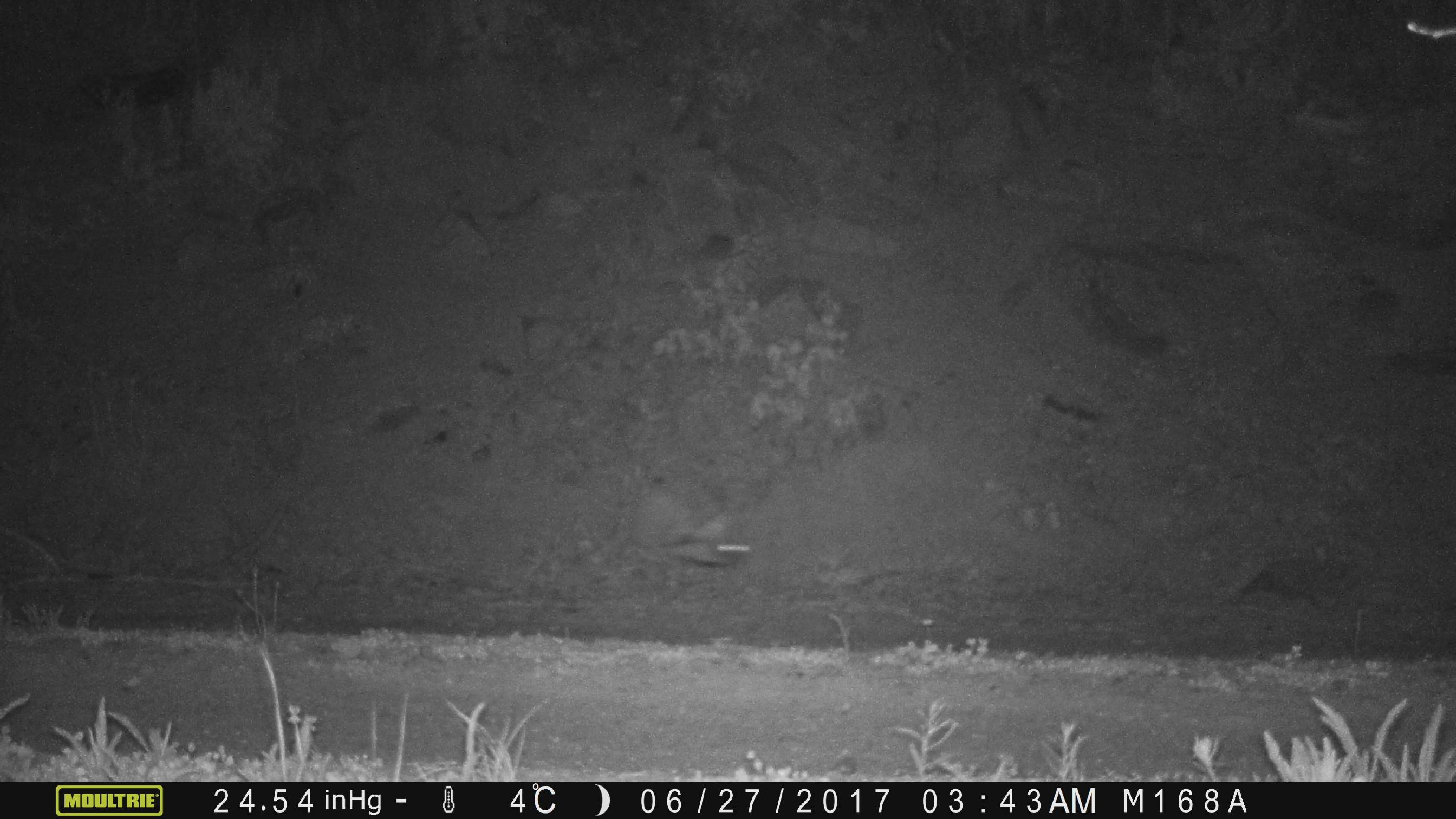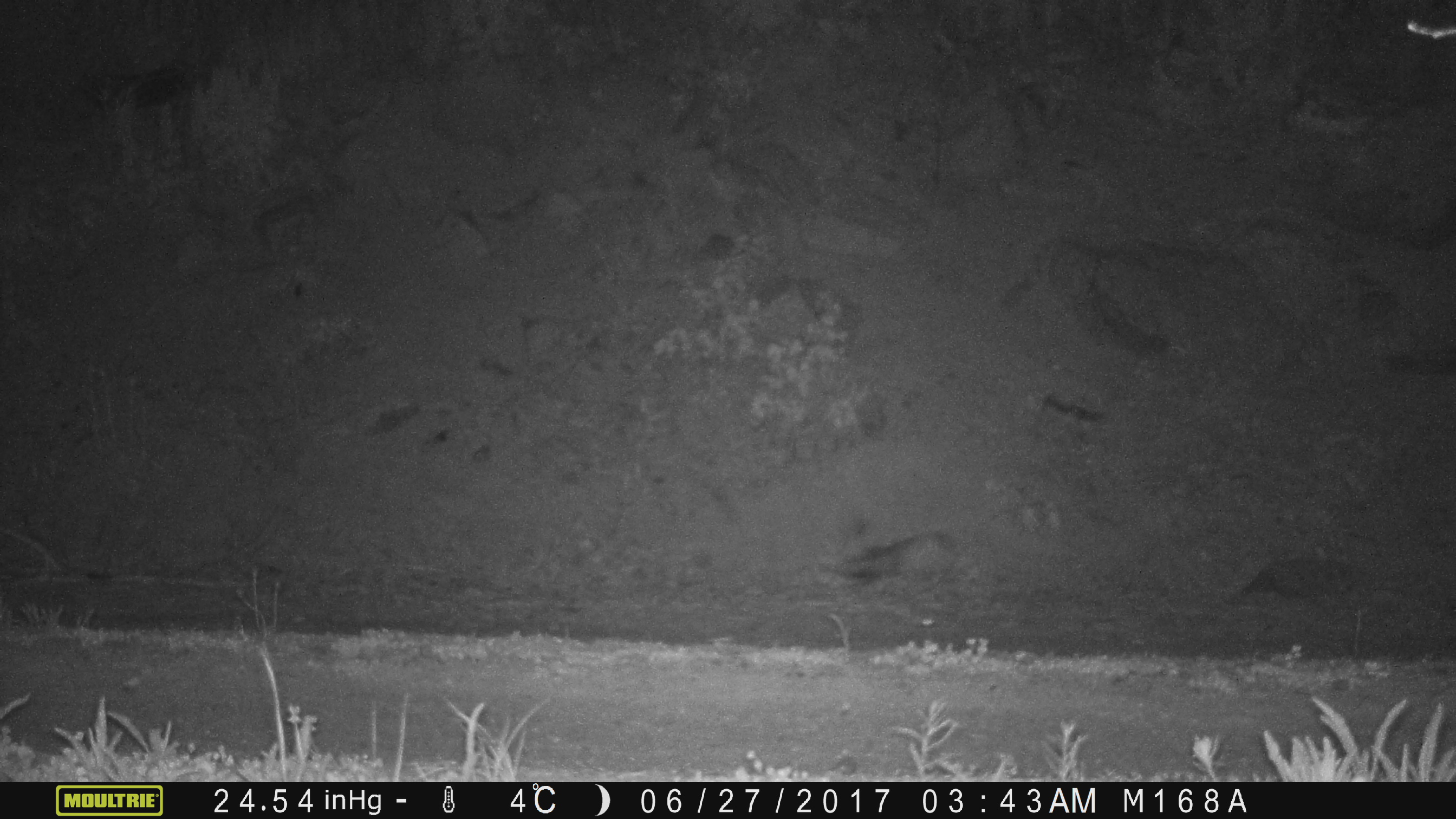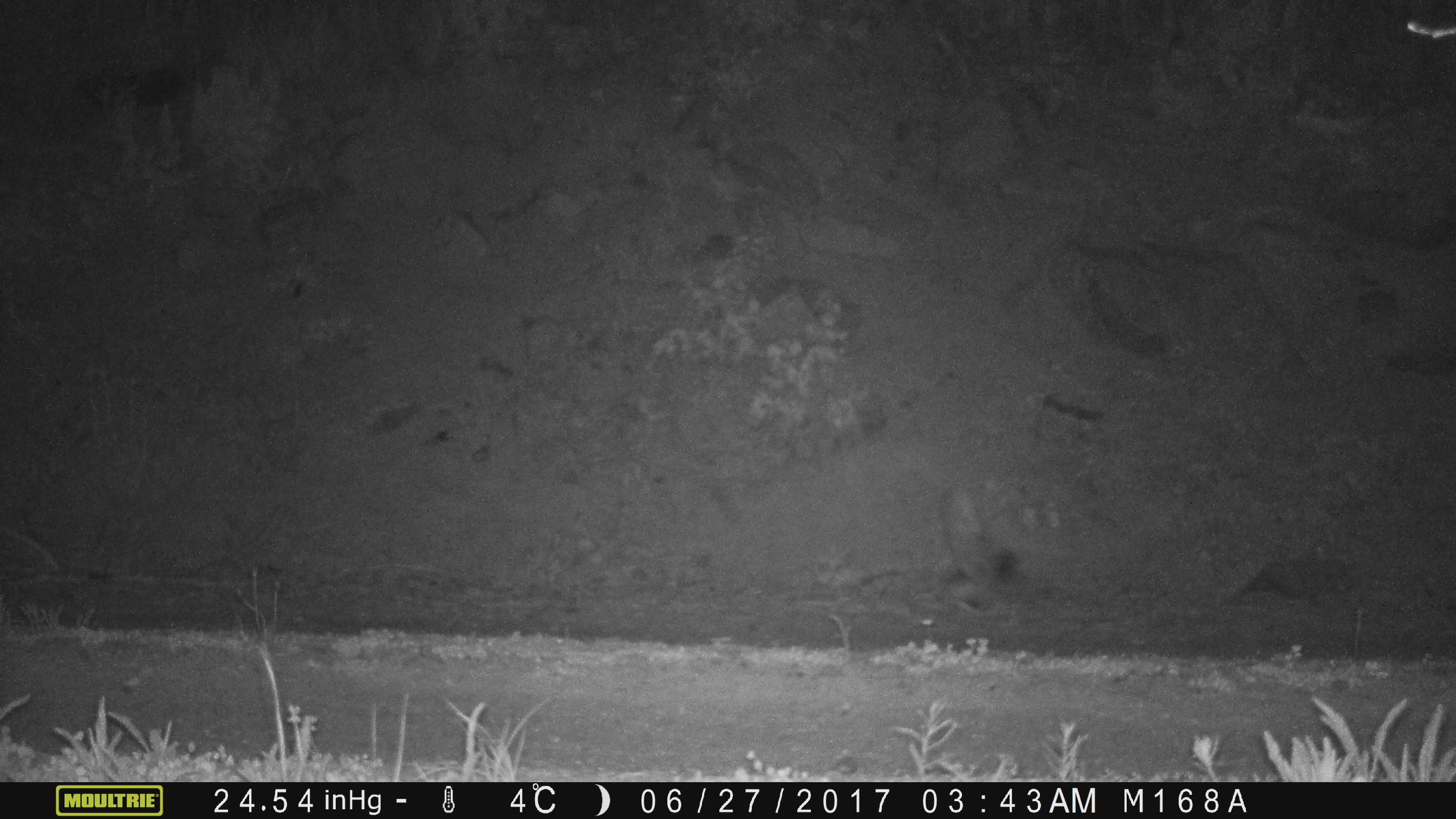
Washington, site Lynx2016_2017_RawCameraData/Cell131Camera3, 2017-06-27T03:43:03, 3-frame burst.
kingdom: Animalia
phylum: Chordata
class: Aves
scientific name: Aves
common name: birds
Aves (birds). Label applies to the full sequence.